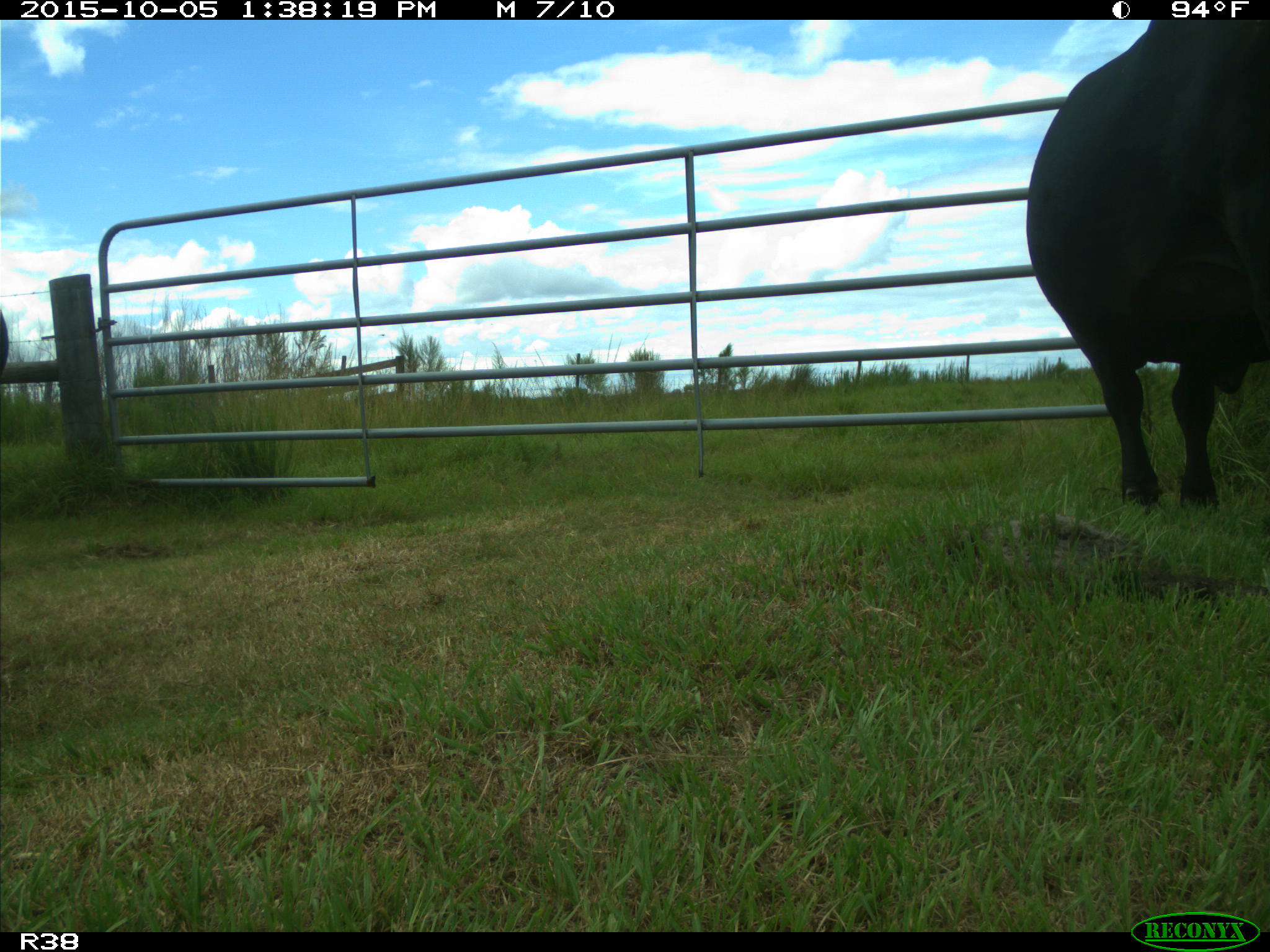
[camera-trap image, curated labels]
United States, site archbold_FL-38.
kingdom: Animalia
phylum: Chordata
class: Mammalia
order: Artiodactyla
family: Bovidae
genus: Bos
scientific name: Bos taurus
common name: domestic cow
Bos taurus (domestic cow).